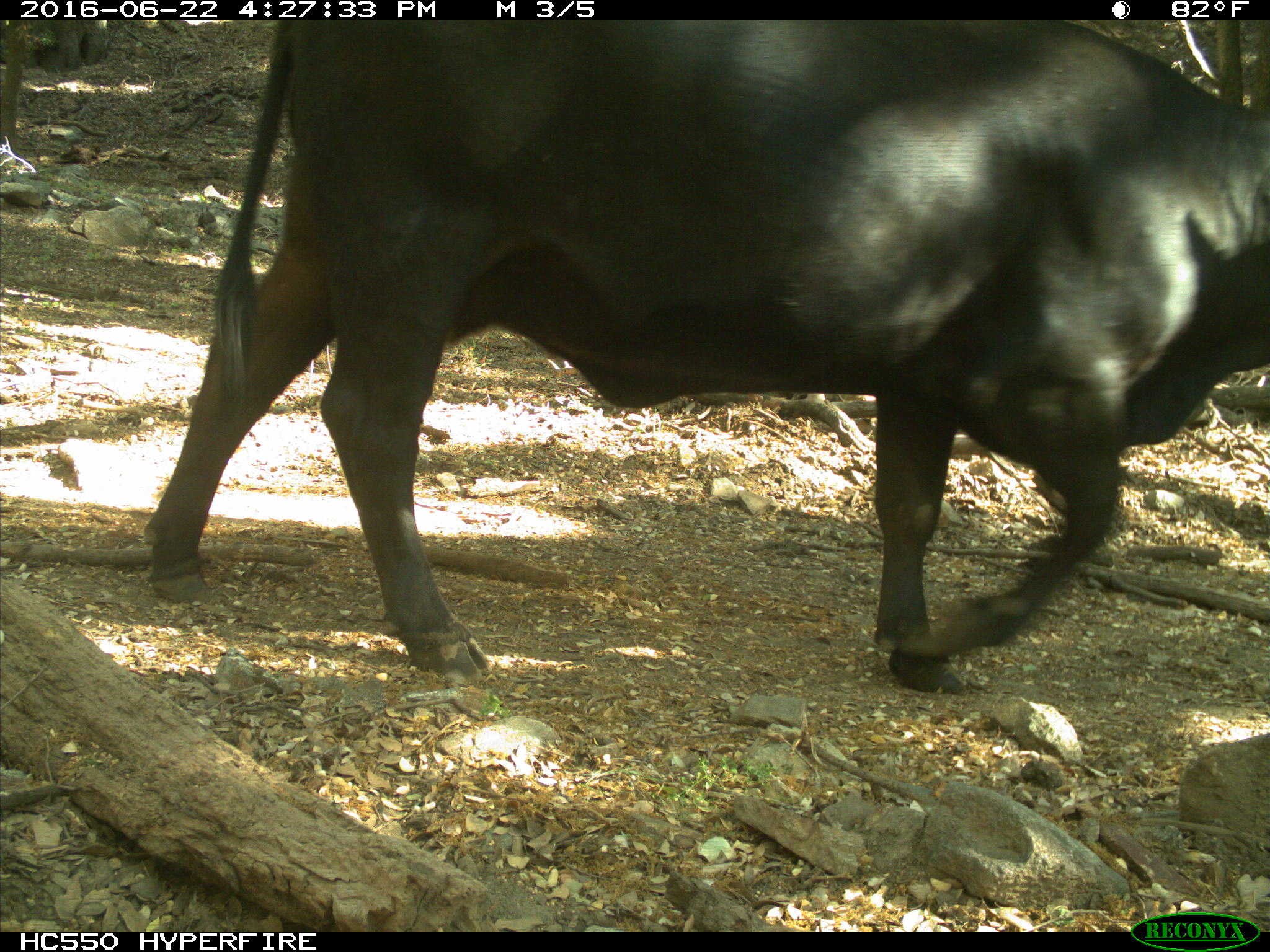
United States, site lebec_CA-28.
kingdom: Animalia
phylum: Chordata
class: Mammalia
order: Artiodactyla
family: Bovidae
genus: Bos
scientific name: Bos taurus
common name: domestic cow